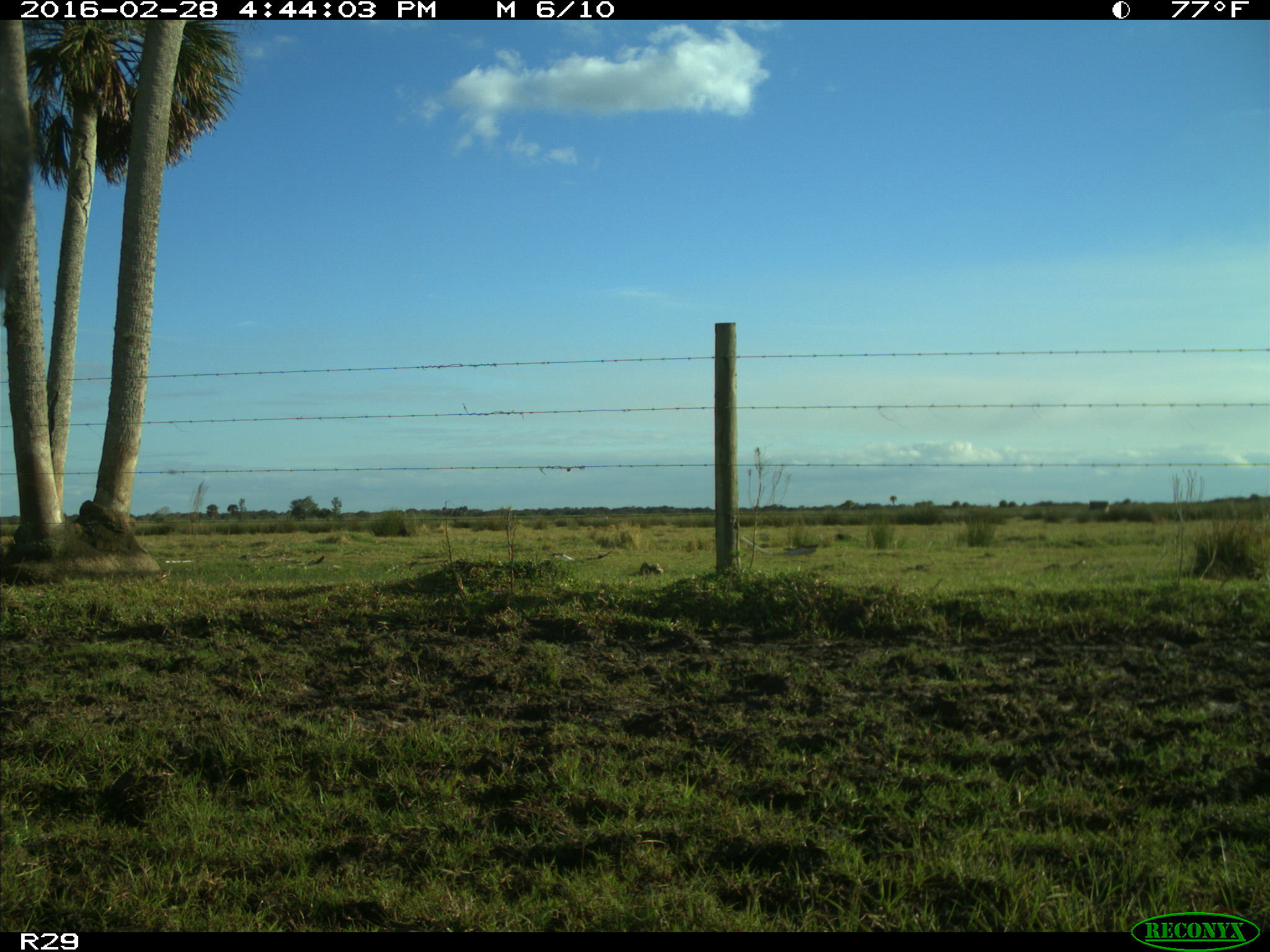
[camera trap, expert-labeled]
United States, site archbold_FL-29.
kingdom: Animalia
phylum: Chordata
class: Mammalia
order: Artiodactyla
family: Bovidae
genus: Bos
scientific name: Bos taurus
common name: domestic cow